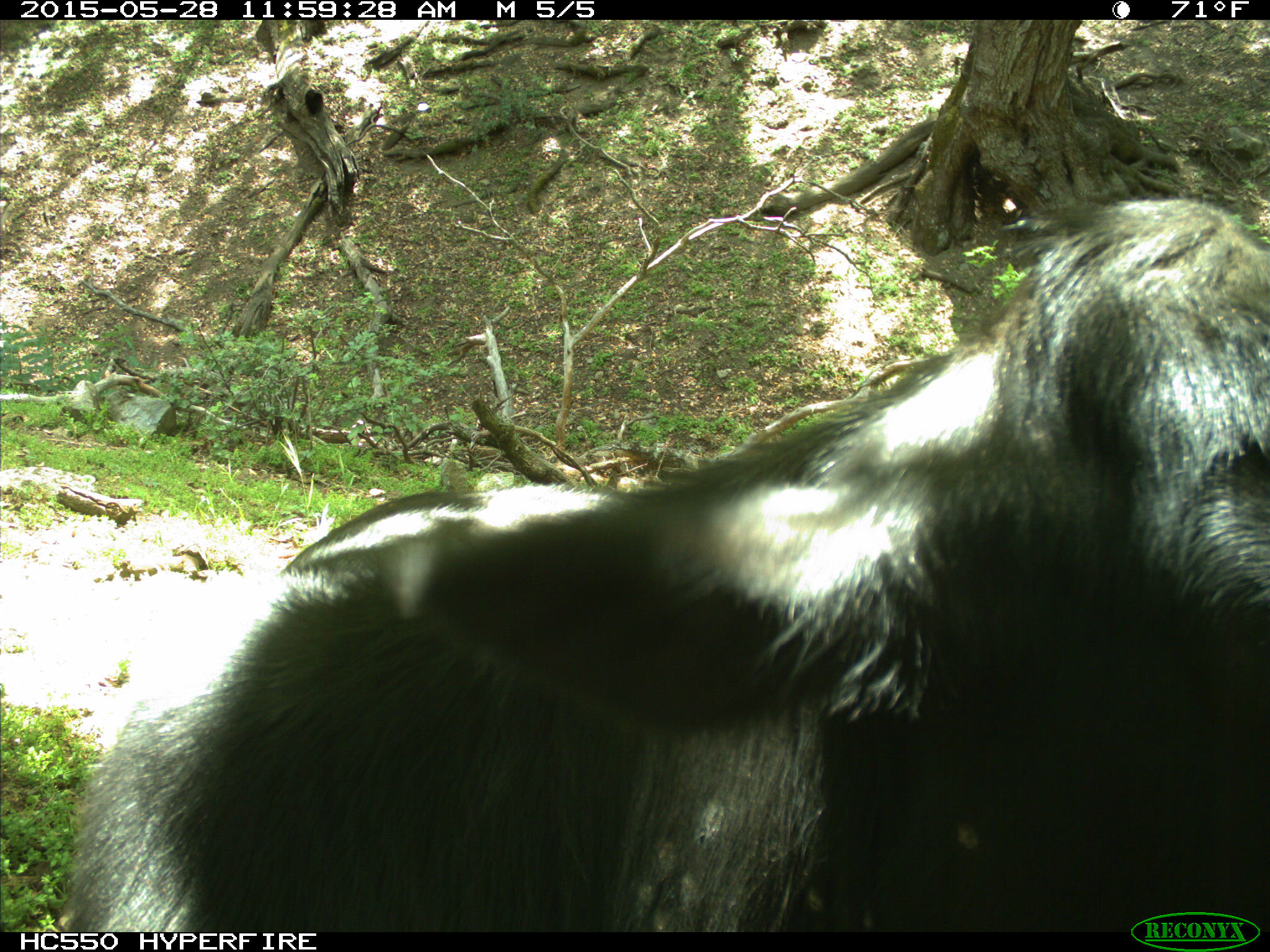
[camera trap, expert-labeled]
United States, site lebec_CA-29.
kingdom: Animalia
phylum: Chordata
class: Mammalia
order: Artiodactyla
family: Bovidae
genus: Bos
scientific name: Bos taurus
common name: domestic cow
Bos taurus (domestic cow).